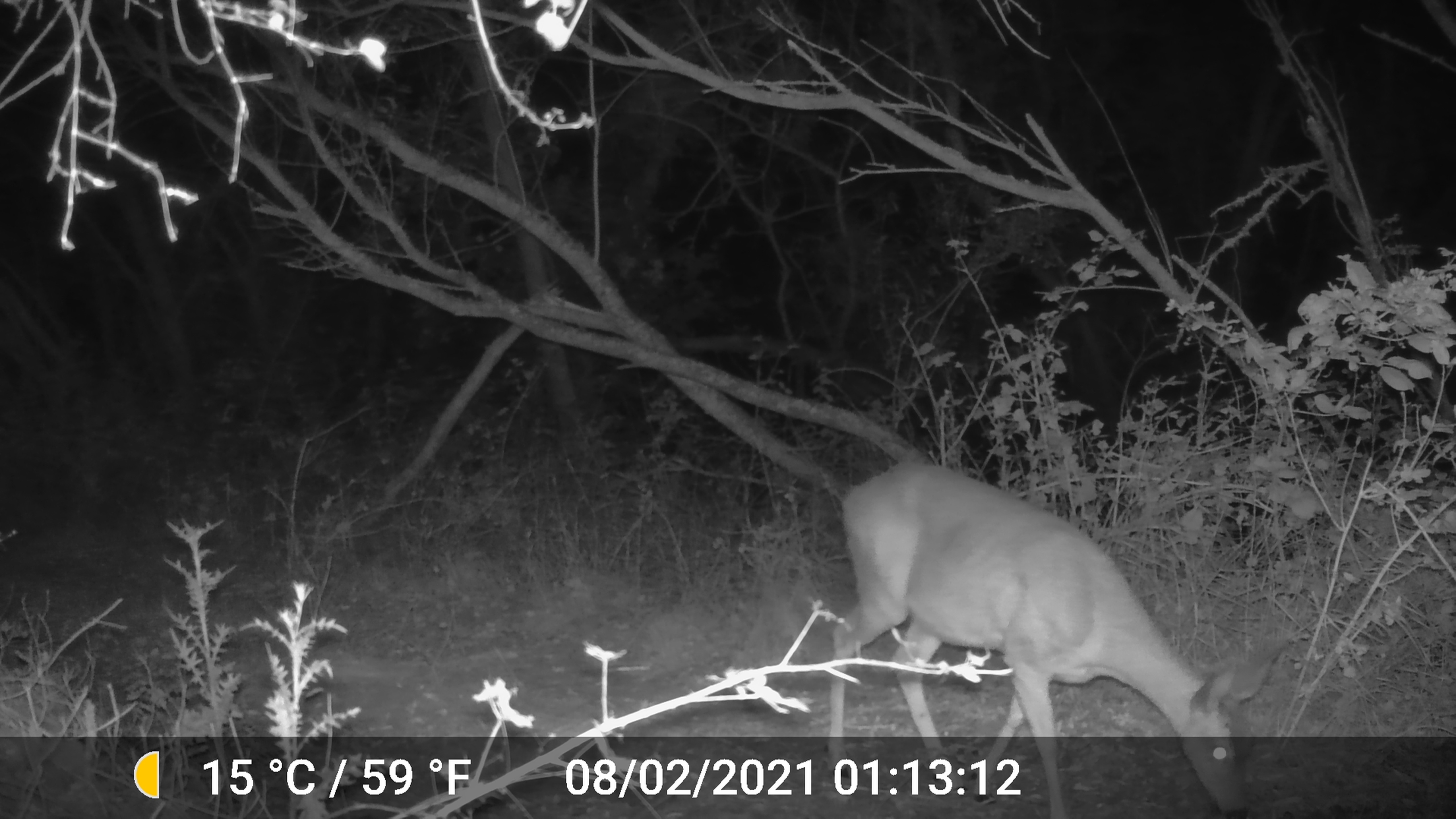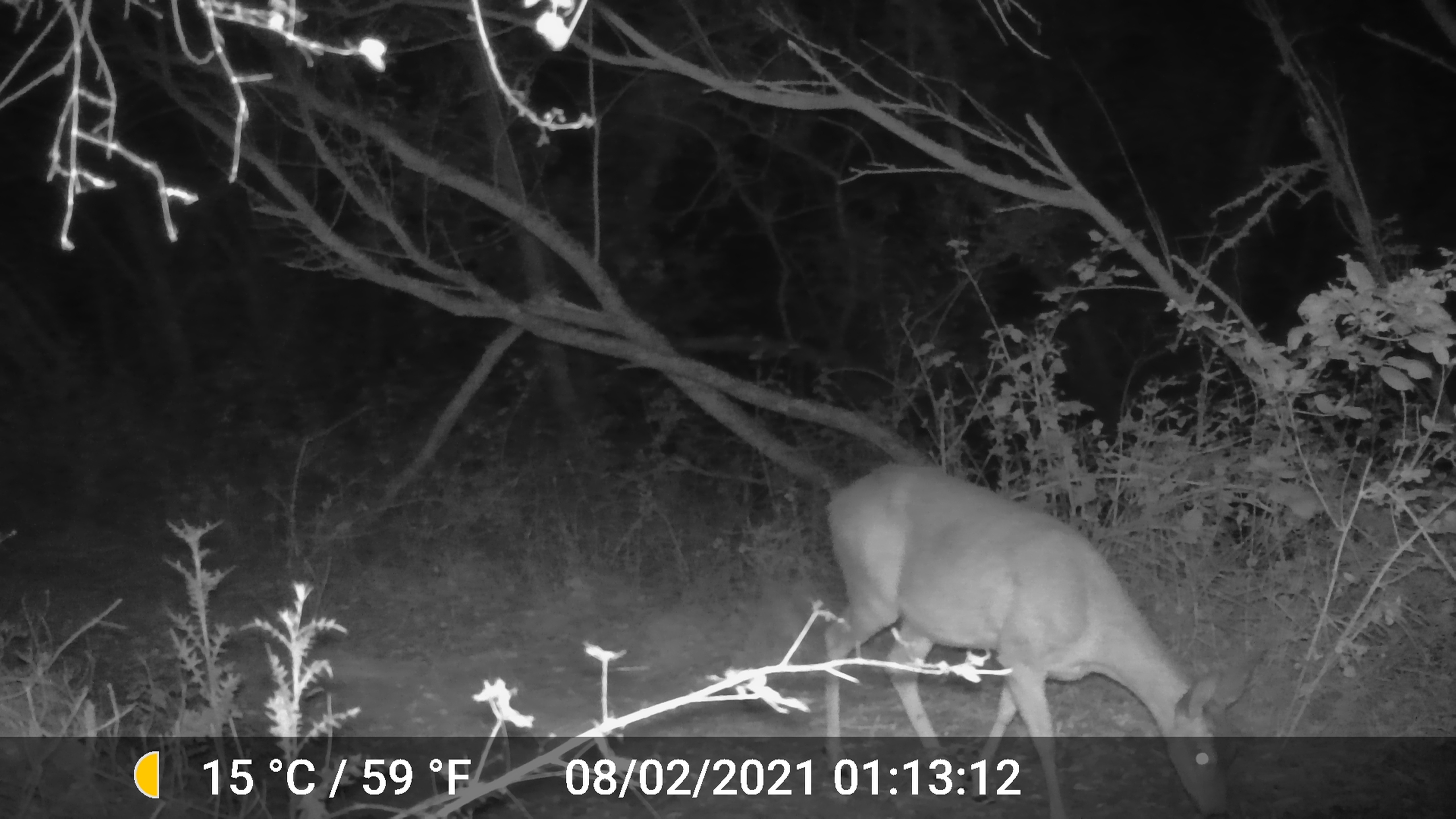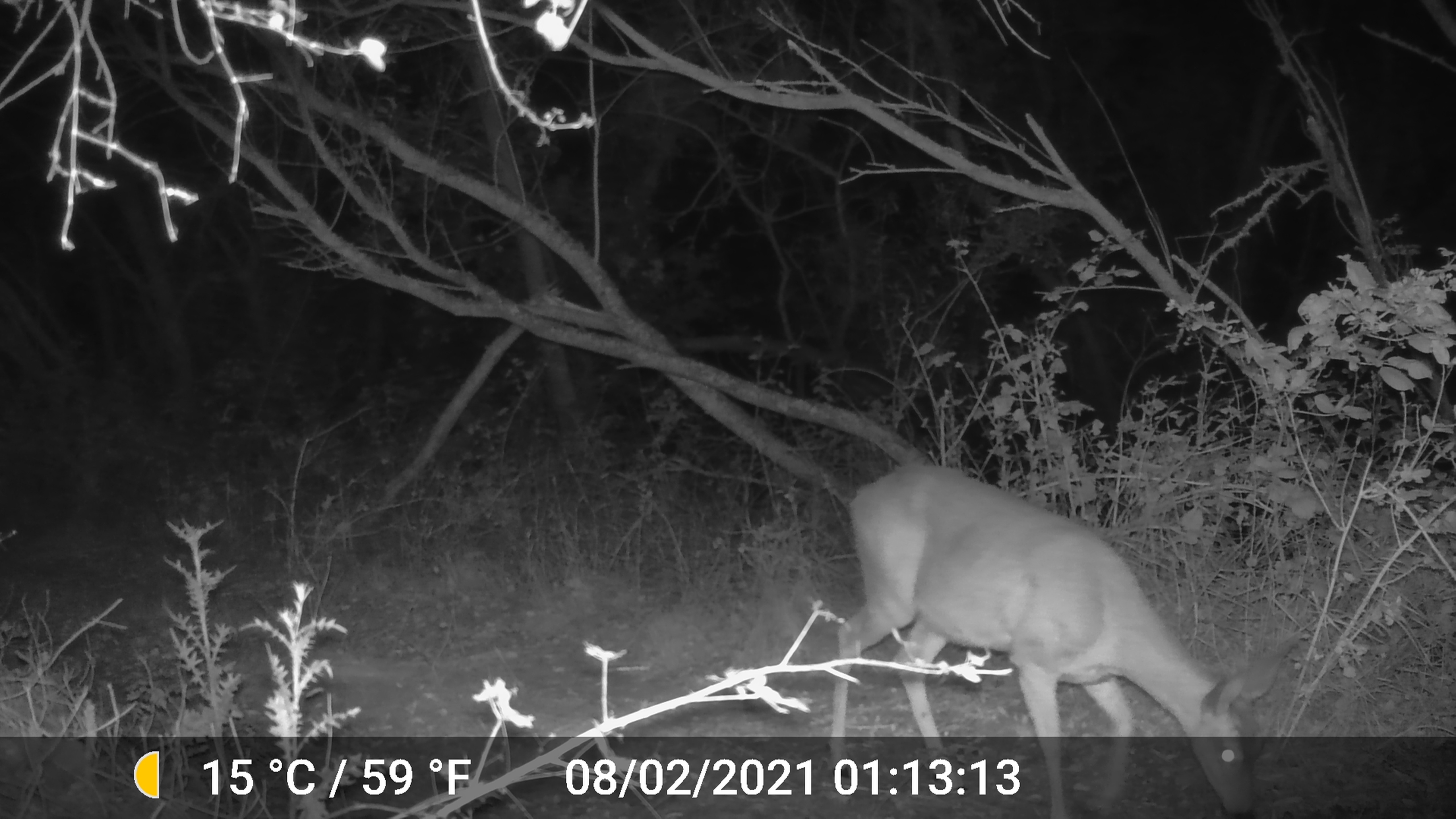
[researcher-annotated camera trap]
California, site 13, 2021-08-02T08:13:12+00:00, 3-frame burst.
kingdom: Animalia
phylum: Chordata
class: Mammalia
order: Artiodactyla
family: Cervidae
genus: Odocoileus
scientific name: Odocoileus hemionus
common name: mule deer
Mule deer (Odocoileus hemionus).